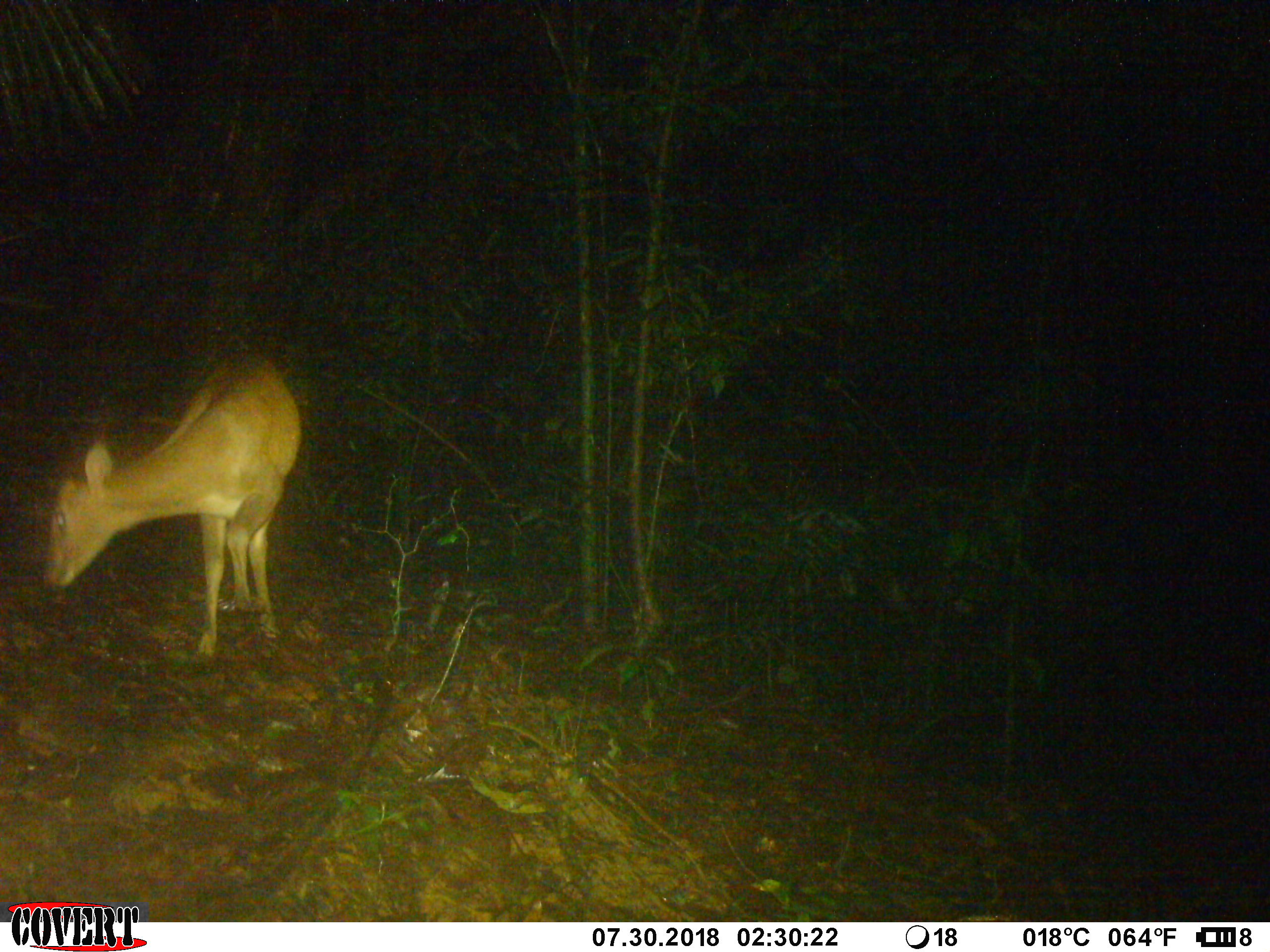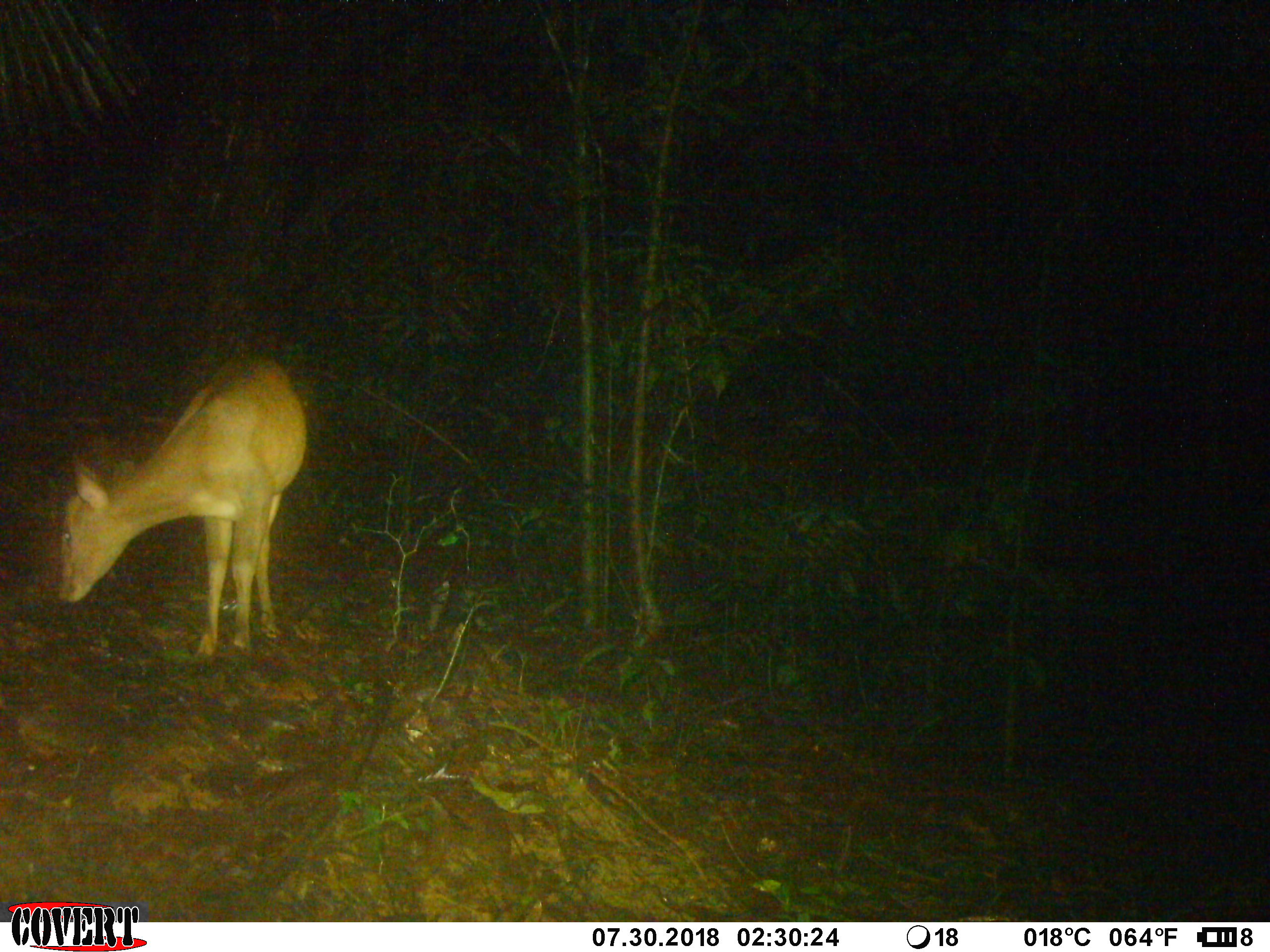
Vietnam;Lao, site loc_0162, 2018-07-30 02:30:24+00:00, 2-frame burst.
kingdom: Animalia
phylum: Chordata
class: Mammalia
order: Artiodactyla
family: Cervidae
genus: Muntiacus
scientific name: Muntiacus vuquangensis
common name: large-antlered muntjac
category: large antlered muntjac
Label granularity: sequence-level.